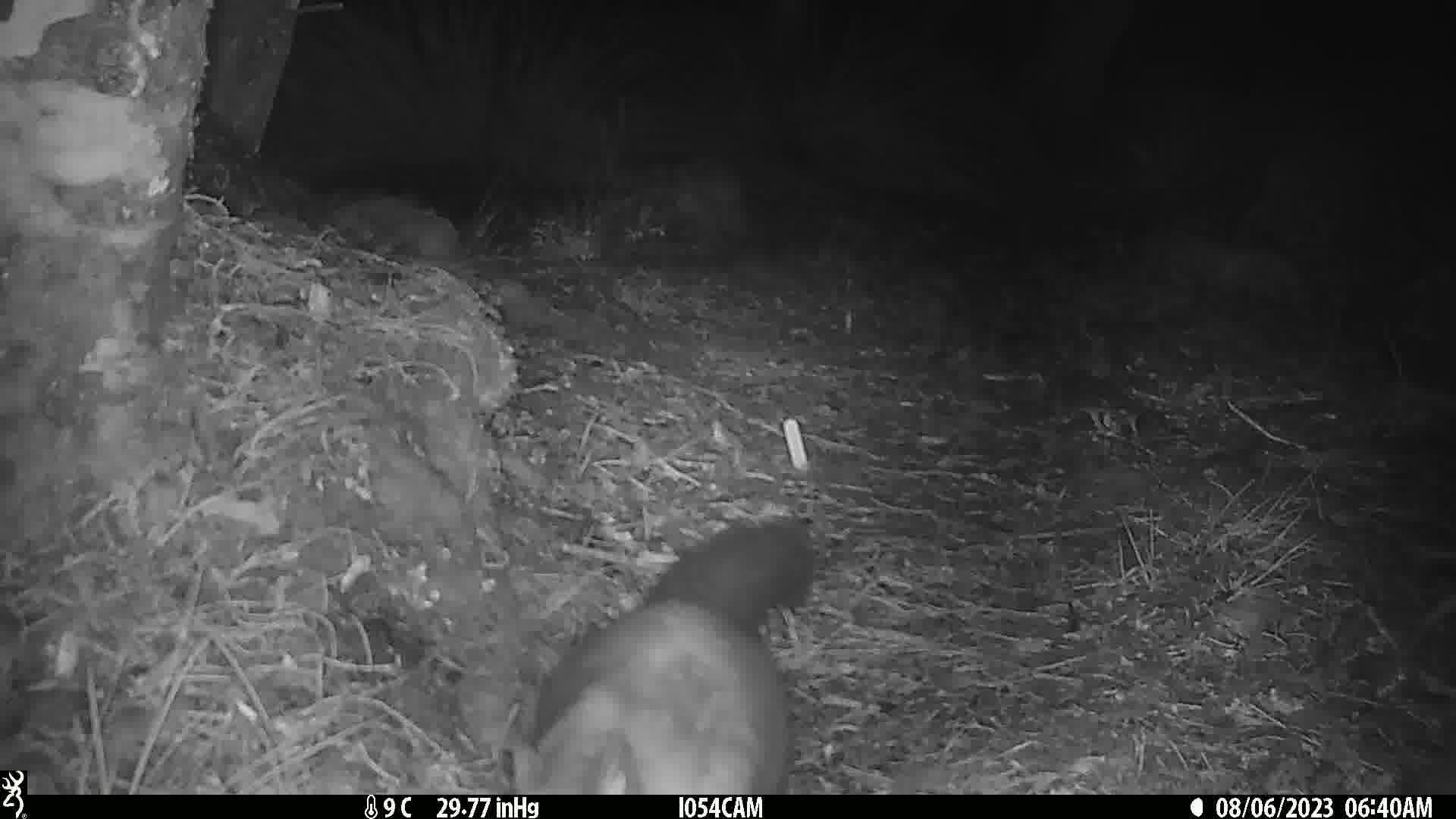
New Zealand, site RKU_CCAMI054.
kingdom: Animalia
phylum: Chordata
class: Mammalia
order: Diprotodontia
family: Phalangeridae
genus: Trichosurus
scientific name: Trichosurus vulpecula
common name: common brushtail possum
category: possum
Possum (common brushtail possum) (Trichosurus vulpecula).